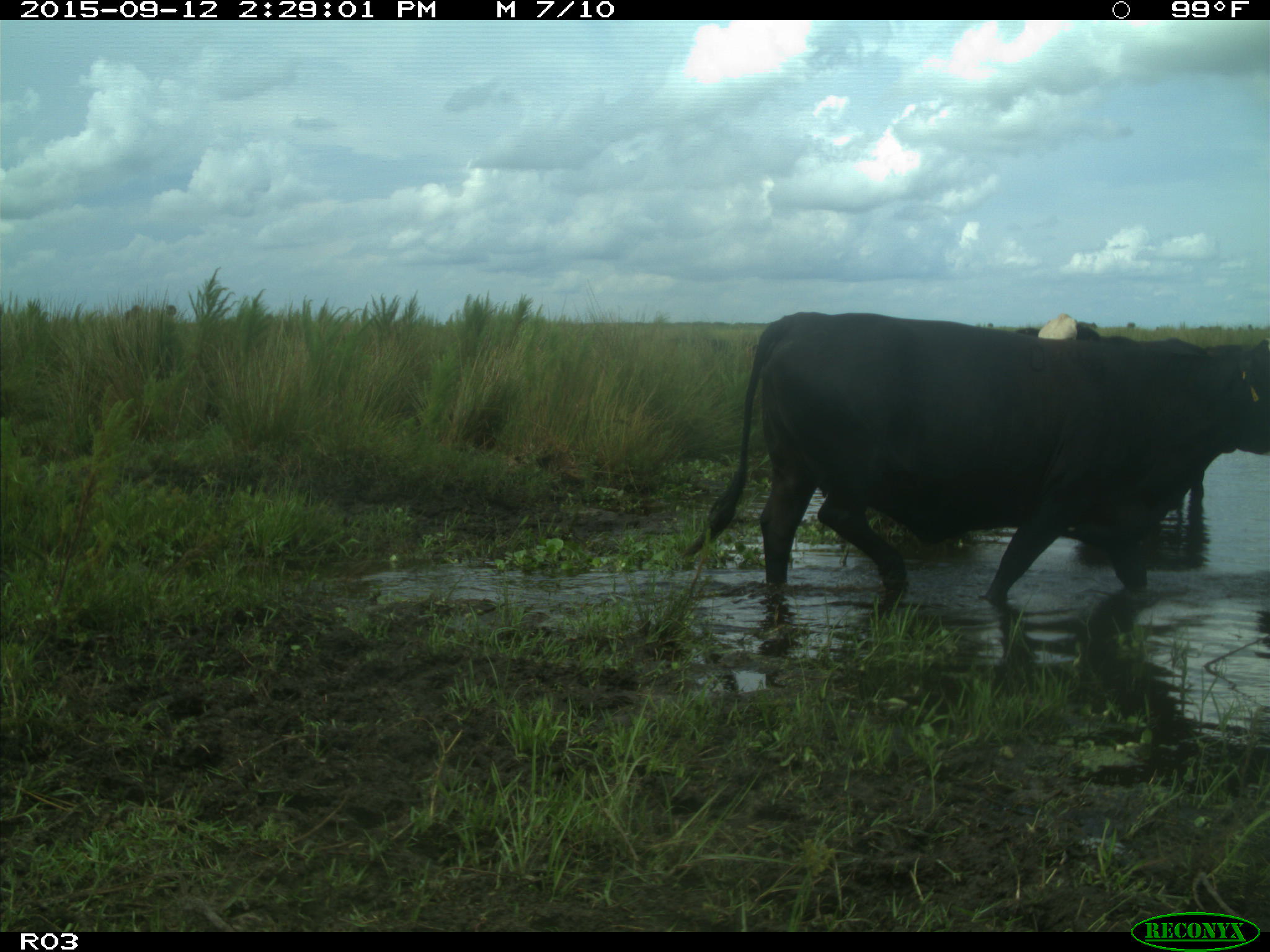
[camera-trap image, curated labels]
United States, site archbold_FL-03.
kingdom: Animalia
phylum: Chordata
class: Mammalia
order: Artiodactyla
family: Bovidae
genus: Bos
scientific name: Bos taurus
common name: domestic cow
Bos taurus (domestic cow).